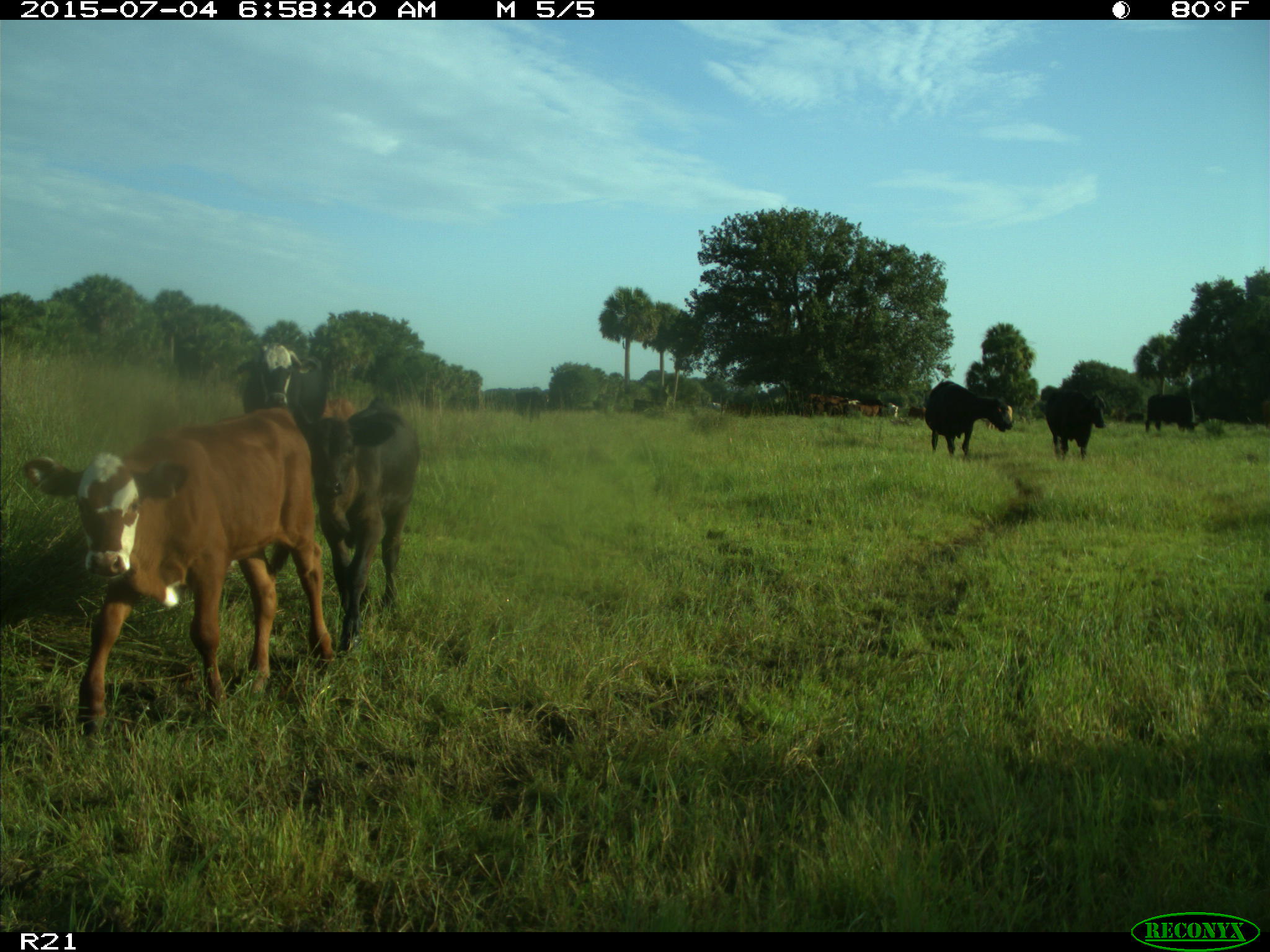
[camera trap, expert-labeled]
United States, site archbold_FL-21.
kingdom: Animalia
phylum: Chordata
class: Mammalia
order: Artiodactyla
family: Bovidae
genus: Bos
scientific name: Bos taurus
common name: domestic cow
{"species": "Bos taurus (domestic cow)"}